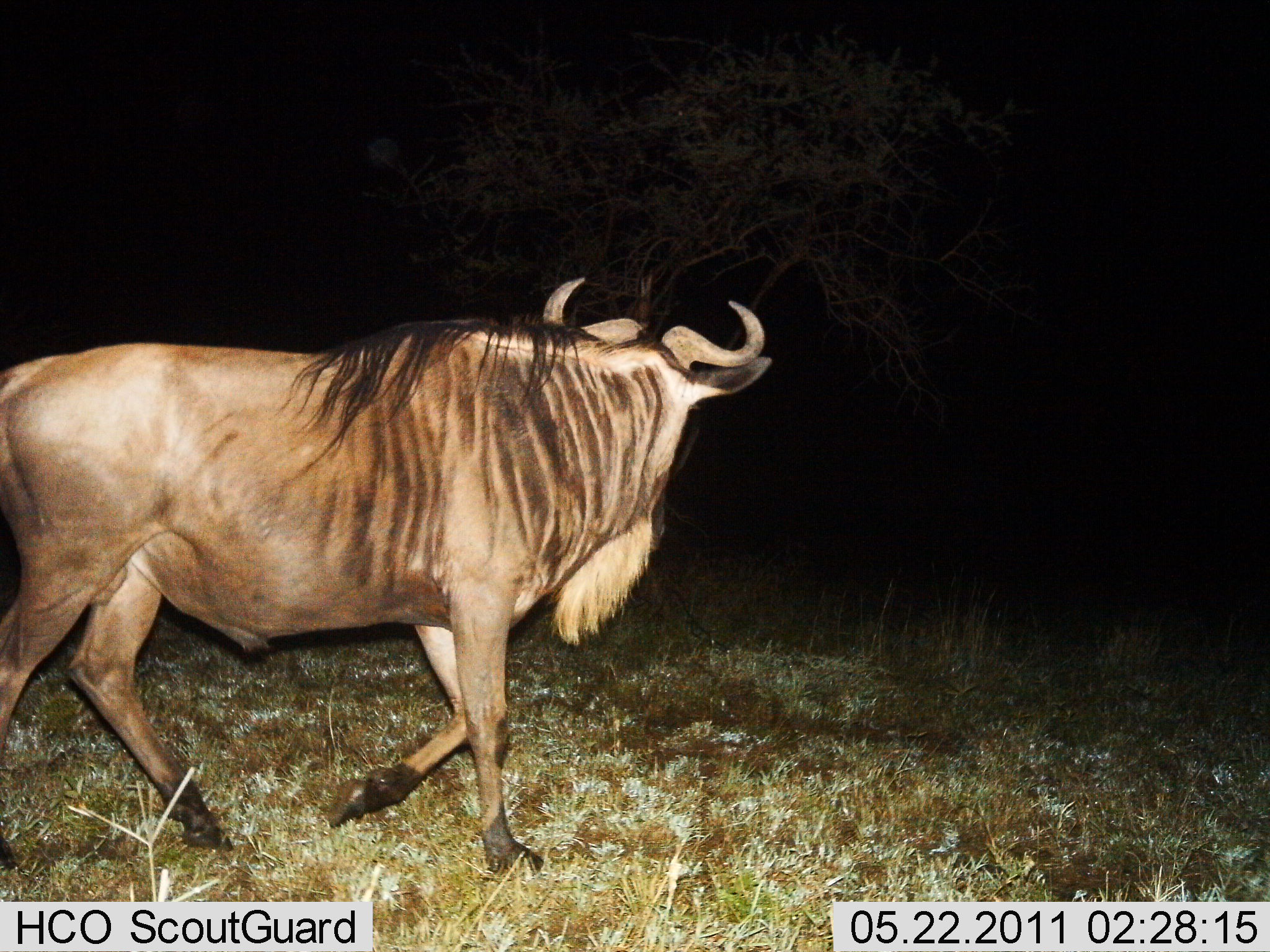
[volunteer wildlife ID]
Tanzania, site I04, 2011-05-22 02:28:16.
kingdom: Animalia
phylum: Chordata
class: Mammalia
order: Artiodactyla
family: Bovidae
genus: Connochaetes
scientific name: Connochaetes taurinus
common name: blue wildebeest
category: wildebeest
Wildebeest (blue wildebeest) (Connochaetes taurinus), count 1. Behavior (volunteer vote fractions): standing 0%, resting 0%, moving 100%, interacting 0%. Young present (vote fraction): 0%. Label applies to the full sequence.